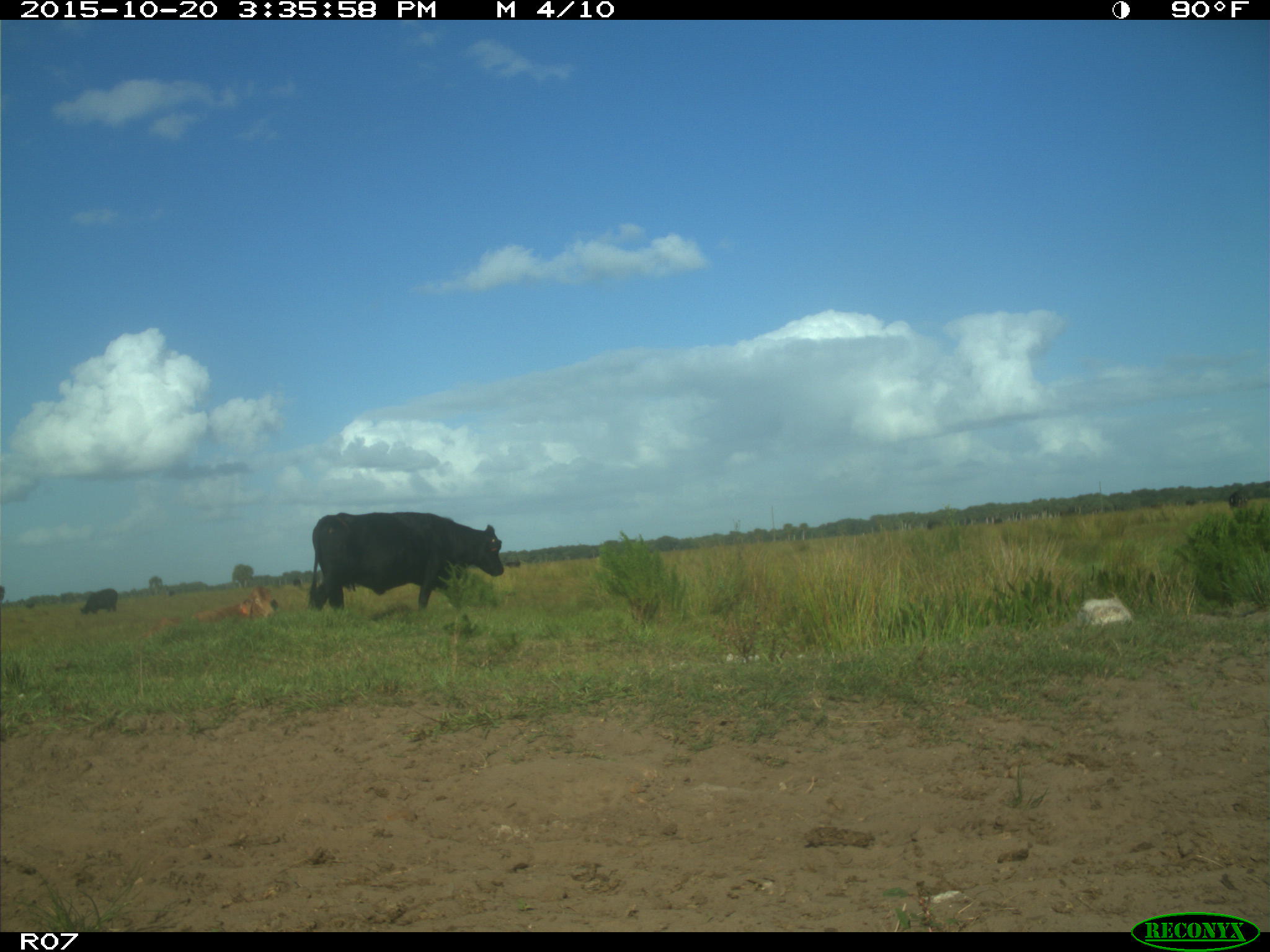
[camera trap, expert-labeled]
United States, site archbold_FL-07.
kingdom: Animalia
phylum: Chordata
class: Mammalia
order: Artiodactyla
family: Bovidae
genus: Bos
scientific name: Bos taurus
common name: domestic cow